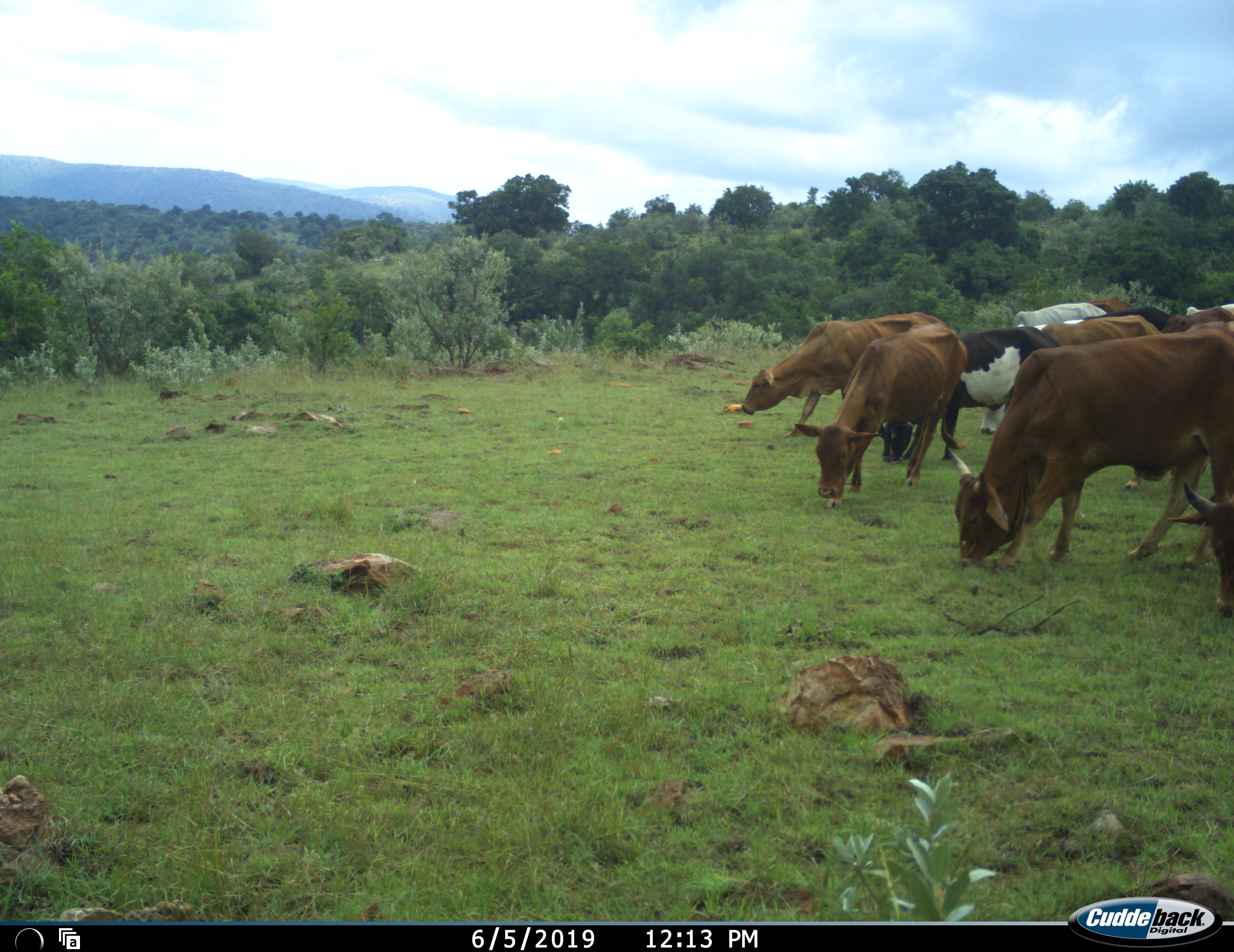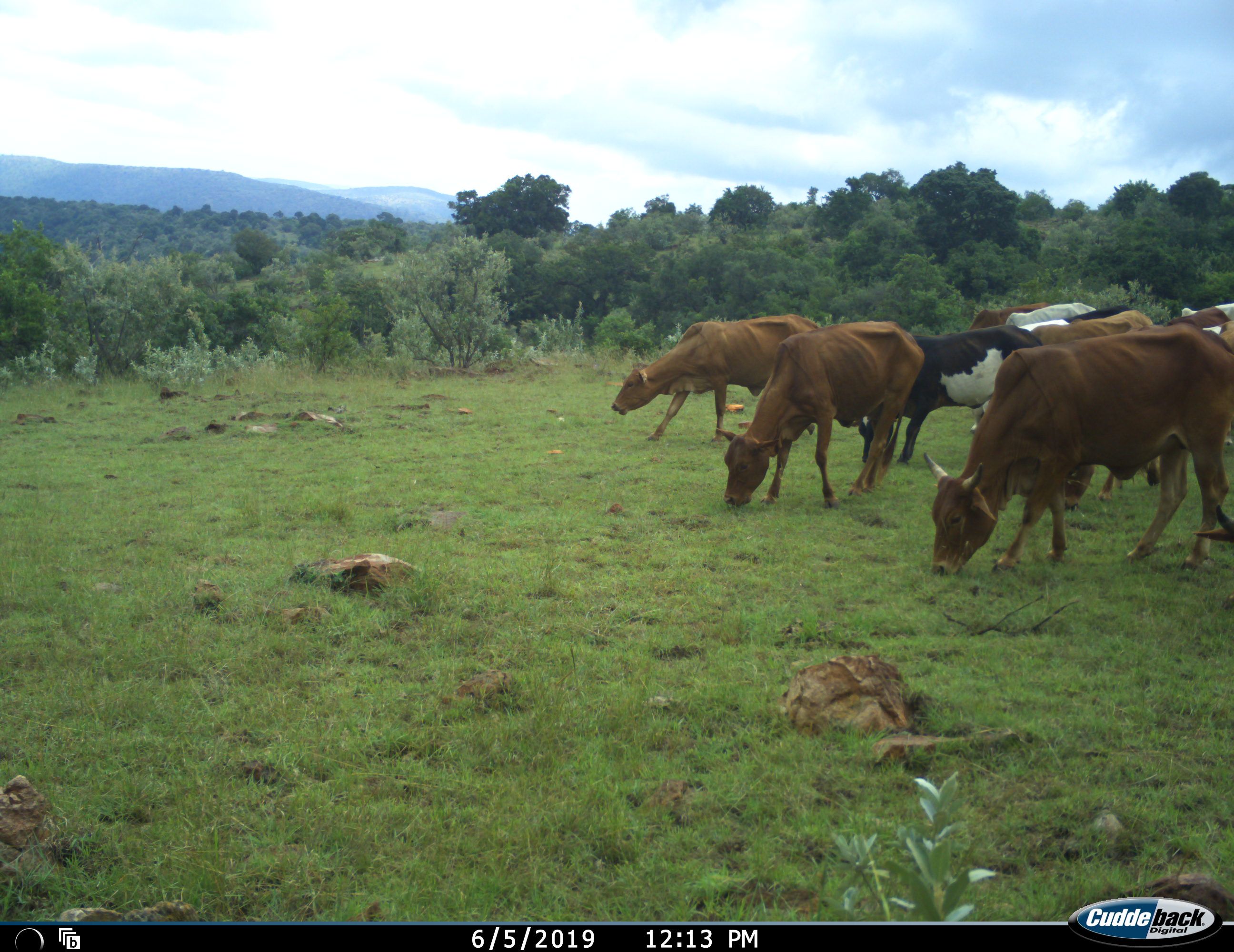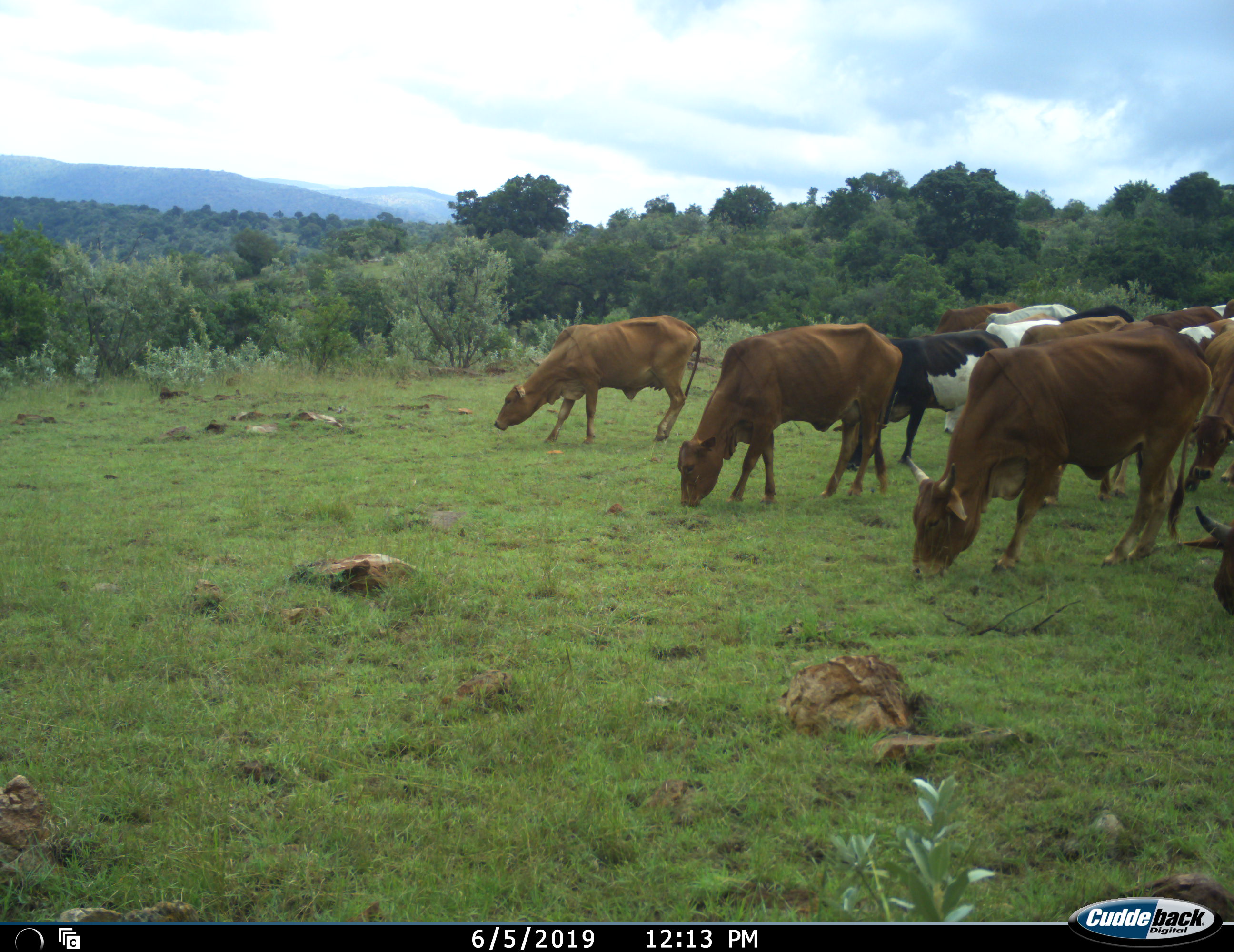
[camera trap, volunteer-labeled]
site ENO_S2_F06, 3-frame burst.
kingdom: Animalia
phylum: Chordata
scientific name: Vertebrata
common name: domestic animal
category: domesticanimal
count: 11-50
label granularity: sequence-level